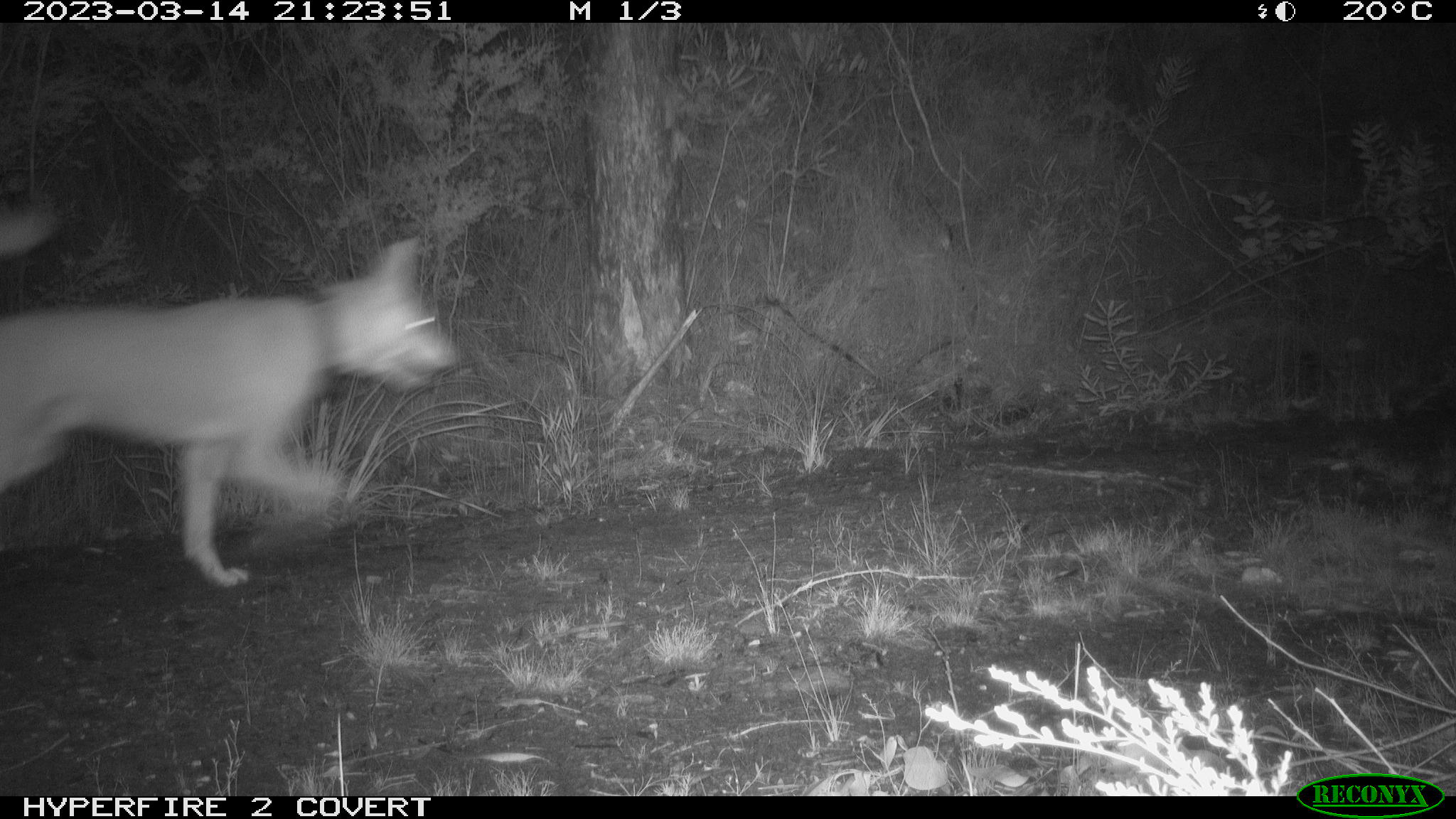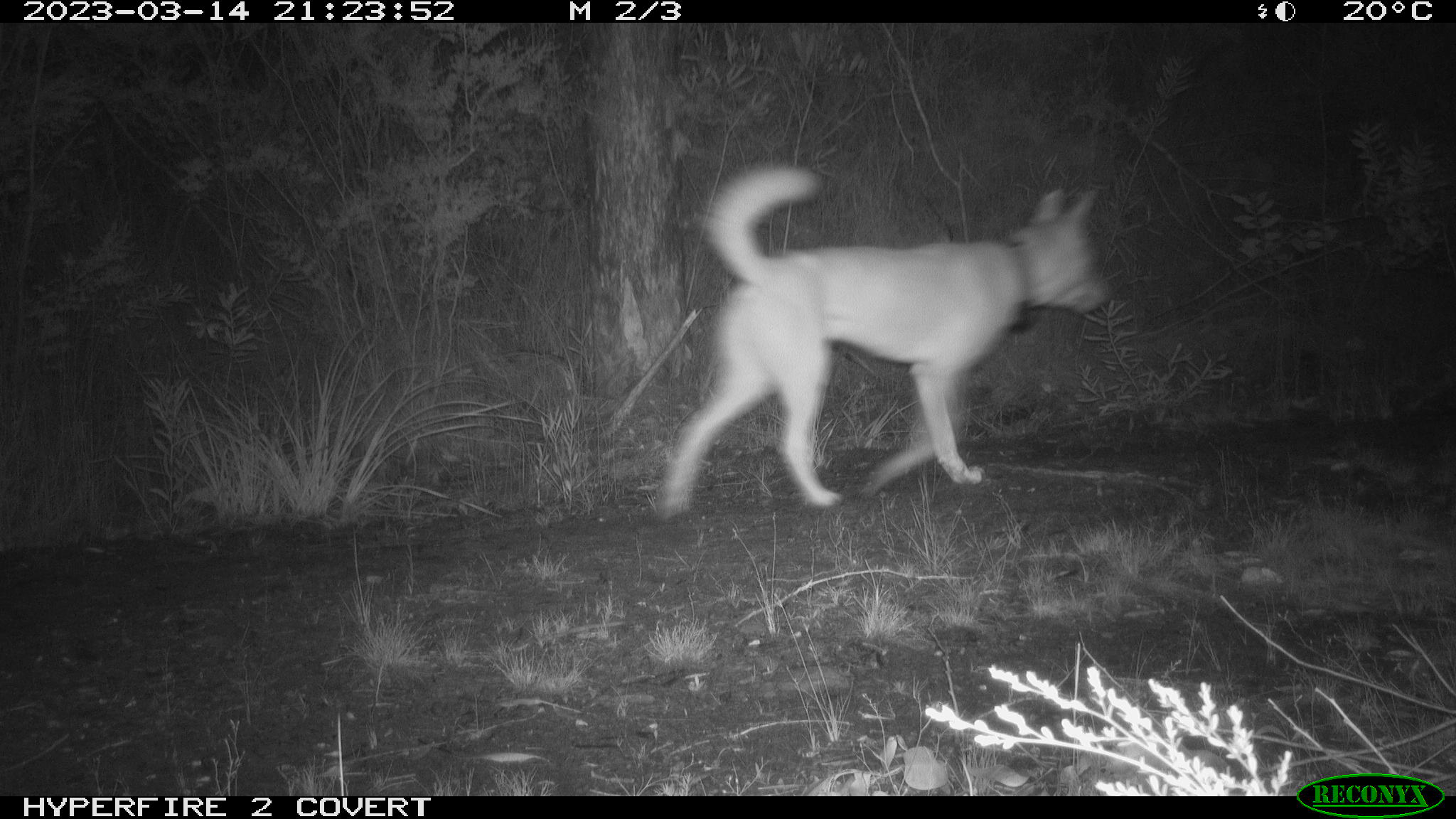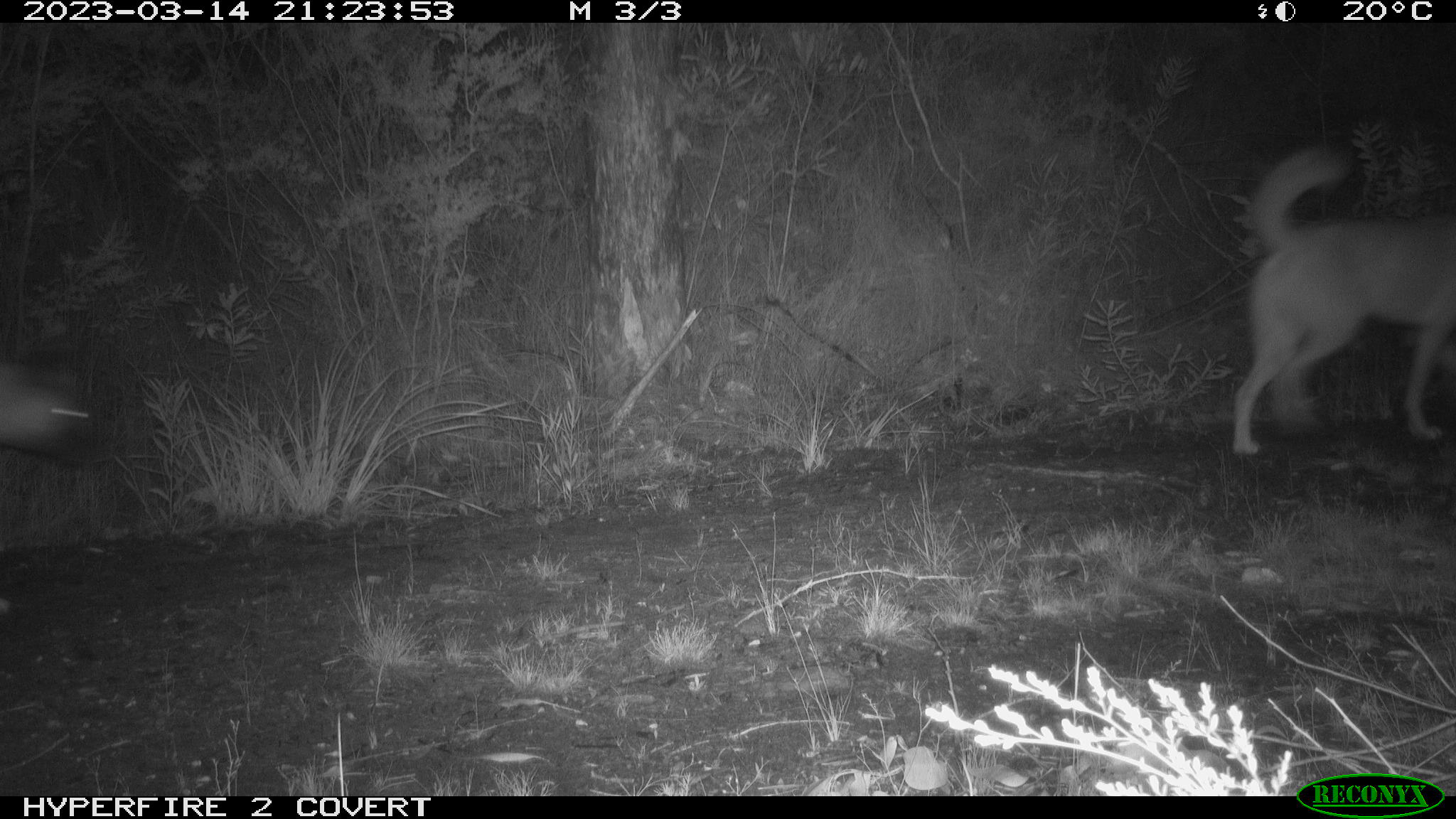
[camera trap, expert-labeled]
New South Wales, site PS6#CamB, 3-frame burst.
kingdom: Animalia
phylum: Chordata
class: Mammalia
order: Carnivora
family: Canidae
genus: Canis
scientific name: Canis familiaris dingo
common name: dingo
Dingo (Canis familiaris dingo).